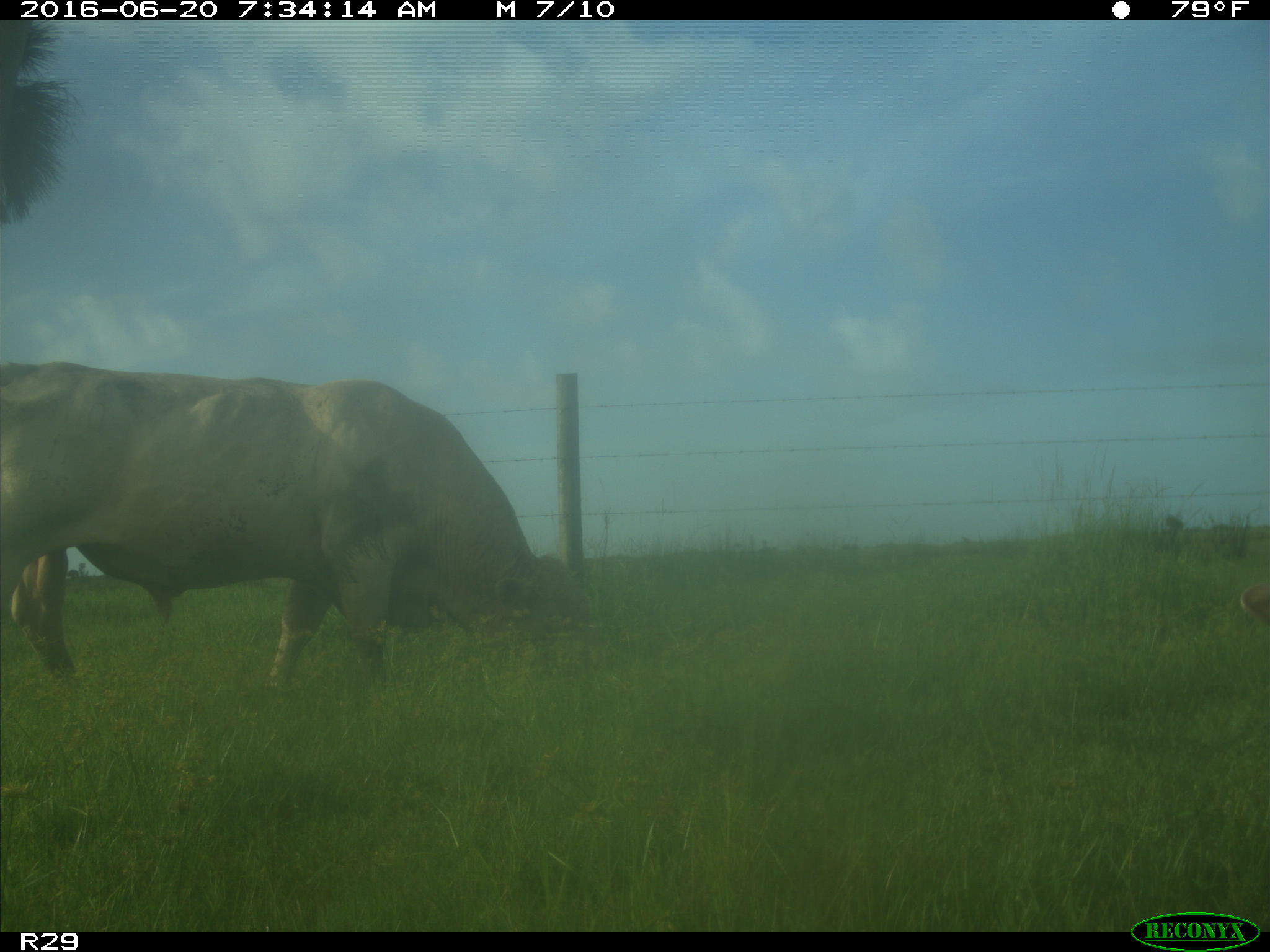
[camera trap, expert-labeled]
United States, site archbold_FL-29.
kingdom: Animalia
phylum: Chordata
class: Mammalia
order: Artiodactyla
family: Bovidae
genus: Bos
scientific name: Bos taurus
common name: domestic cow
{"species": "Bos taurus (domestic cow)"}